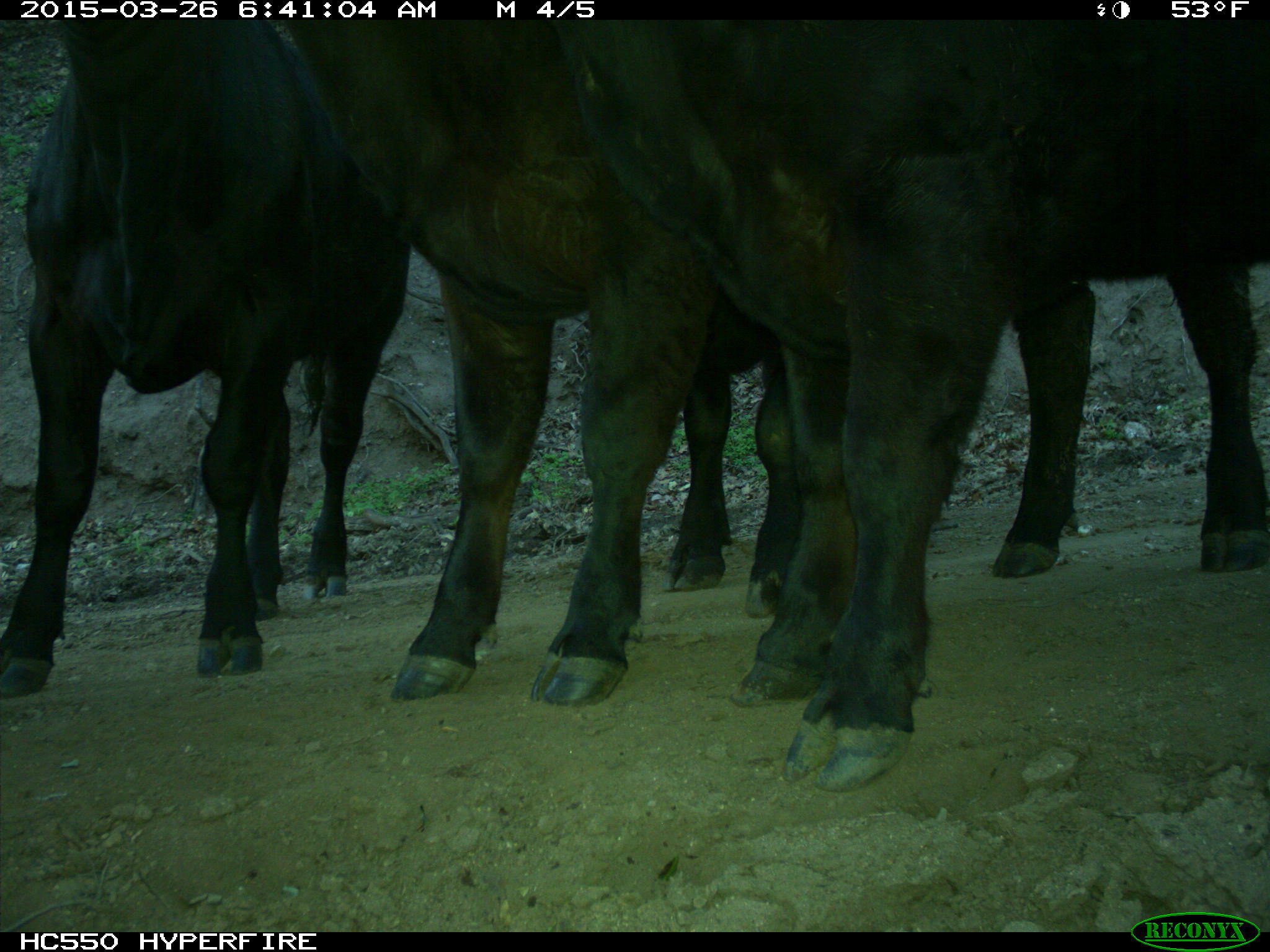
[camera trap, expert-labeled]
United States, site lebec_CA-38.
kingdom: Animalia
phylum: Chordata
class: Mammalia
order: Artiodactyla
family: Bovidae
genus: Bos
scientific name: Bos taurus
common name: domestic cow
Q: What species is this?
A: Bos taurus (domestic cow).